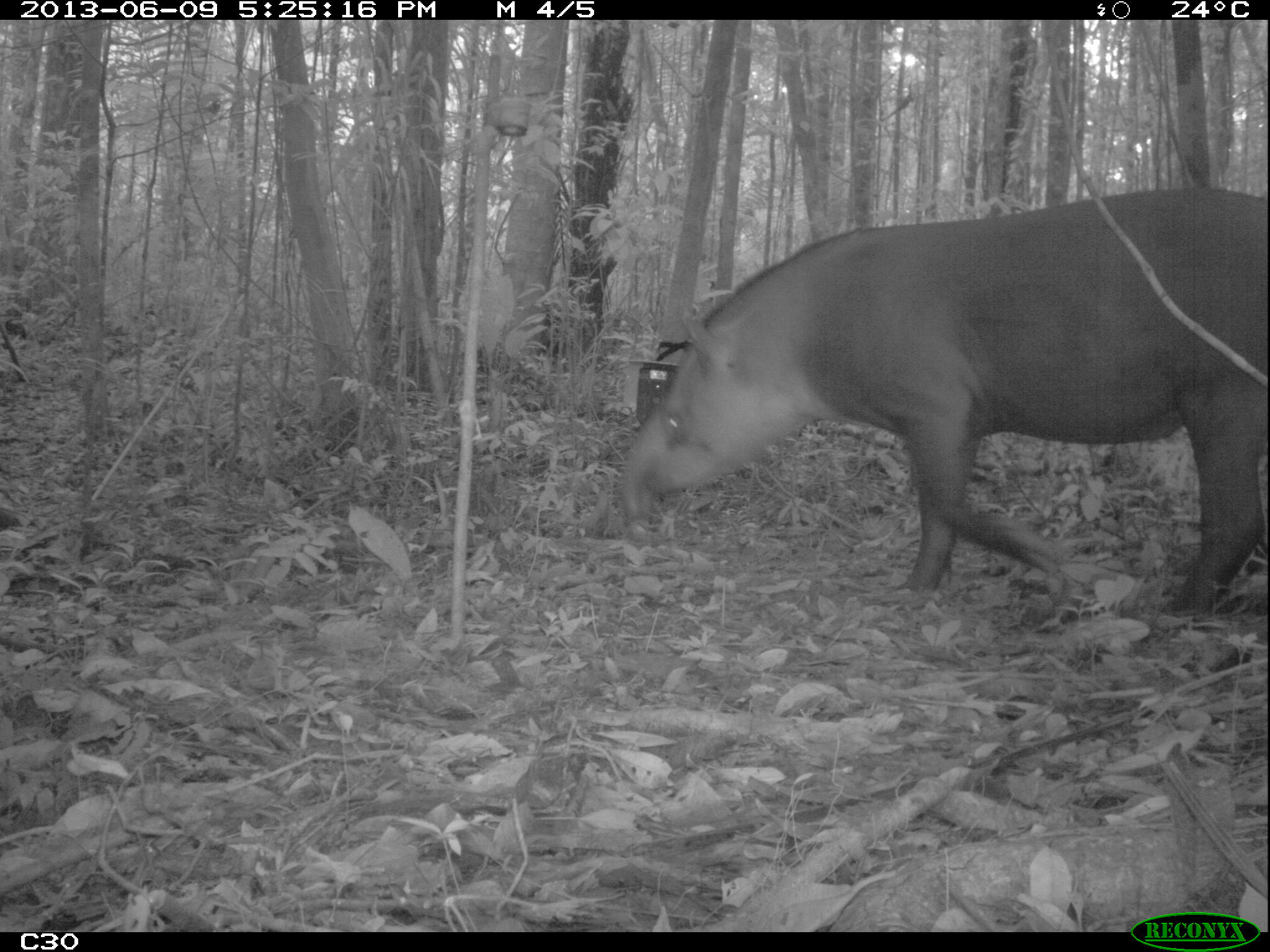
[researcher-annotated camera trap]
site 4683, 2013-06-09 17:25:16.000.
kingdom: Animalia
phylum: Chordata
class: Mammalia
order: Perissodactyla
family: Tapiridae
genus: Tapirus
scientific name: Tapirus terrestris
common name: south american tapir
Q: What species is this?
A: Tapirus terrestris (south american tapir).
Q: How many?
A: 1.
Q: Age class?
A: Adult.